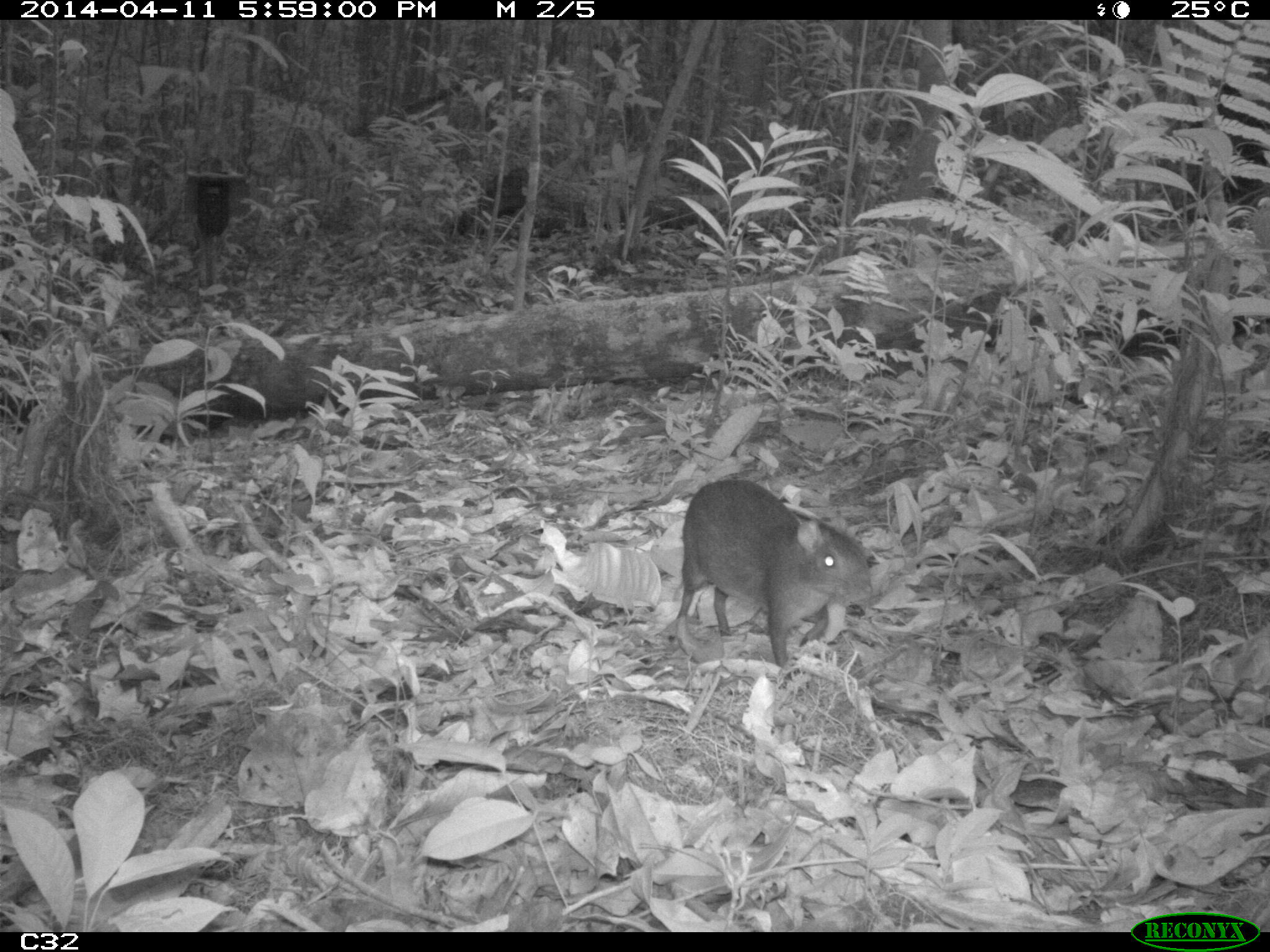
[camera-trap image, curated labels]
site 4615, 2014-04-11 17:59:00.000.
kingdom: Animalia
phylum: Chordata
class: Mammalia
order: Rodentia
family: Dasyproctidae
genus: Myoprocta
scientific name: Myoprocta pratti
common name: green acouchi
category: myoprocta pratii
Myoprocta pratii (green acouchi) (Myoprocta pratti), count 1, age adult.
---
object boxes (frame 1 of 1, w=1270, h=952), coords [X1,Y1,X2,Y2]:
myoprocta pratii: [672,476,876,669]